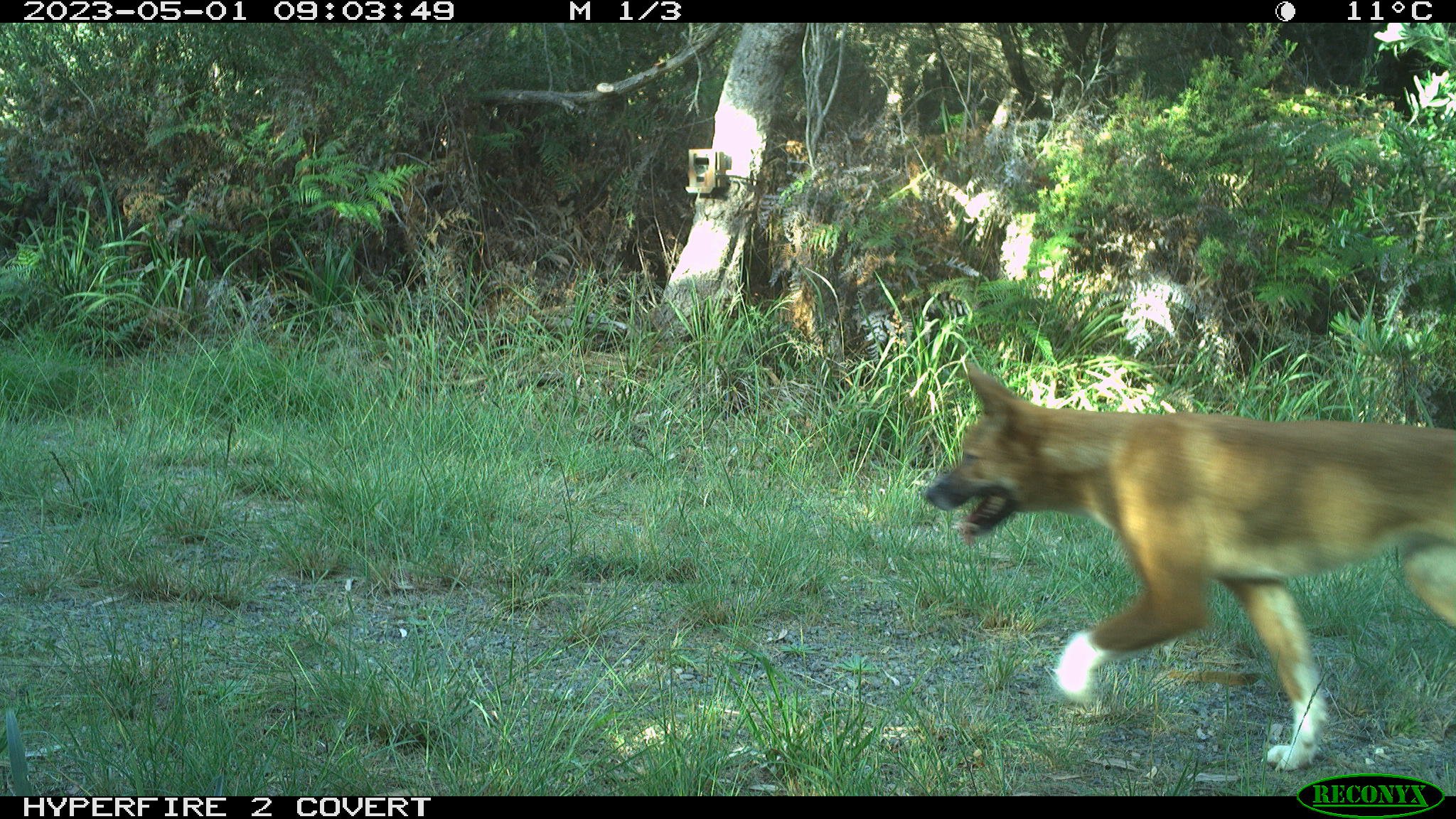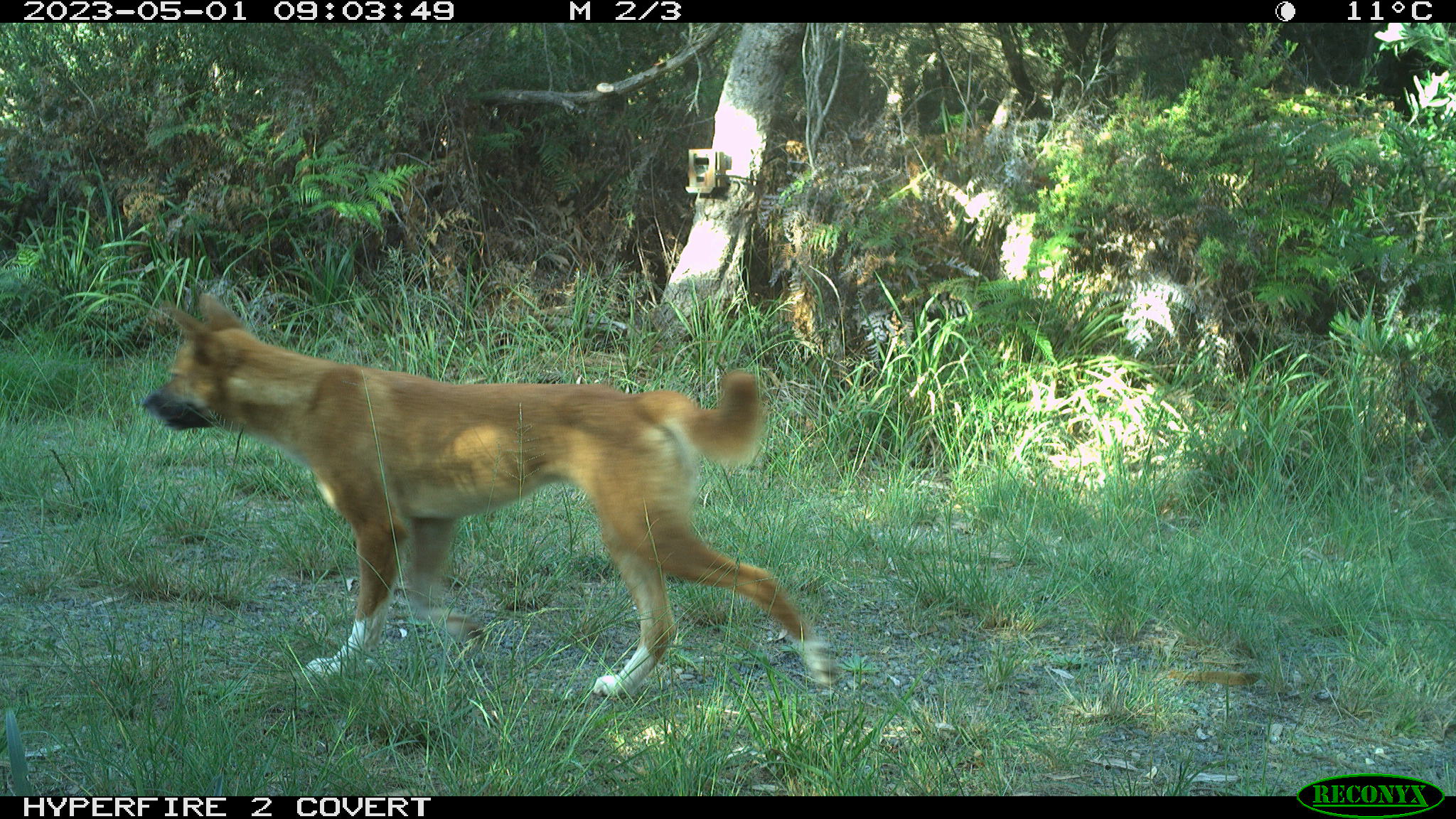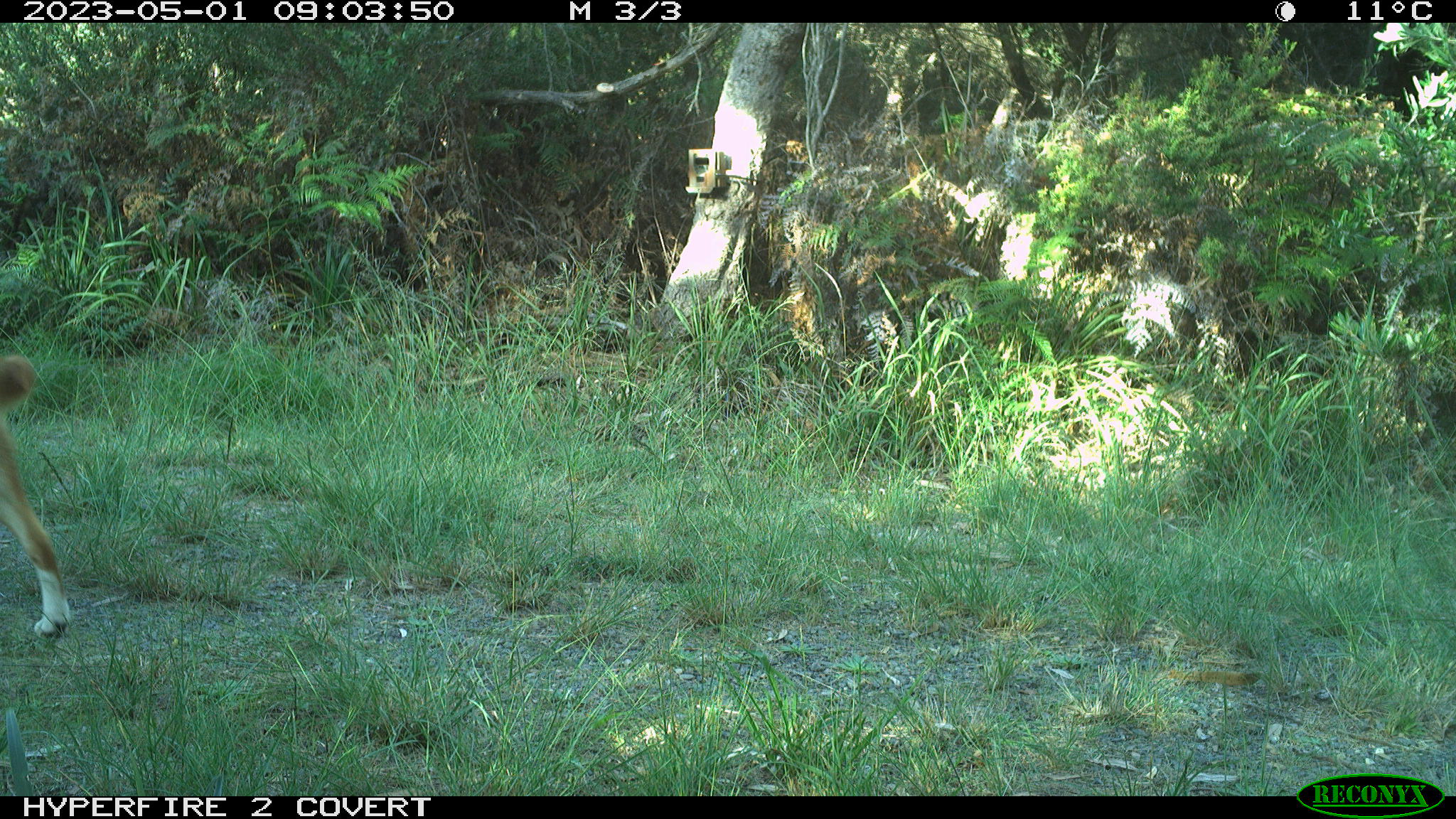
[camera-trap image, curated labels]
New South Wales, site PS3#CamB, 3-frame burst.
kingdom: Animalia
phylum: Chordata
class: Mammalia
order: Carnivora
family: Canidae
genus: Canis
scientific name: Canis familiaris dingo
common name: dingo